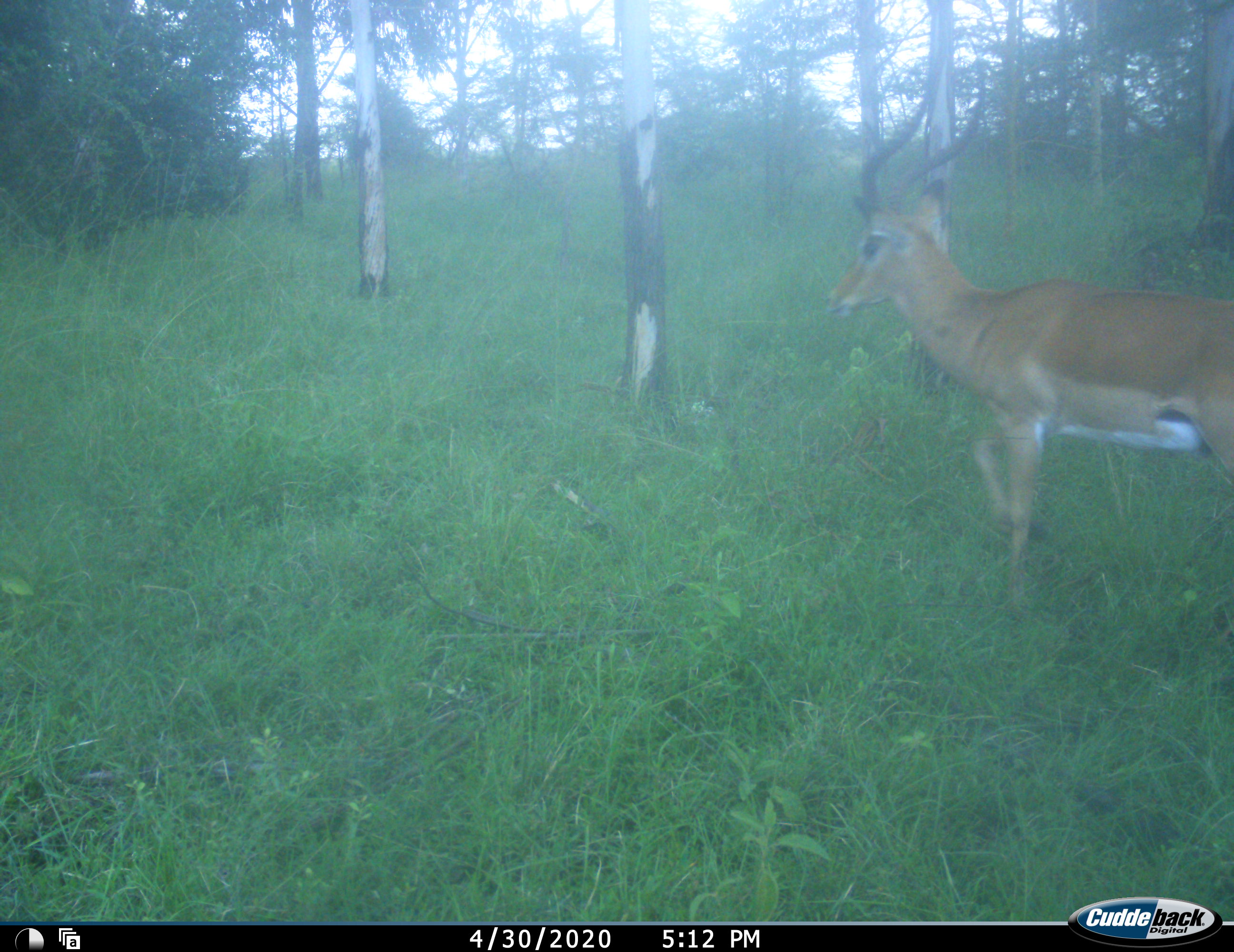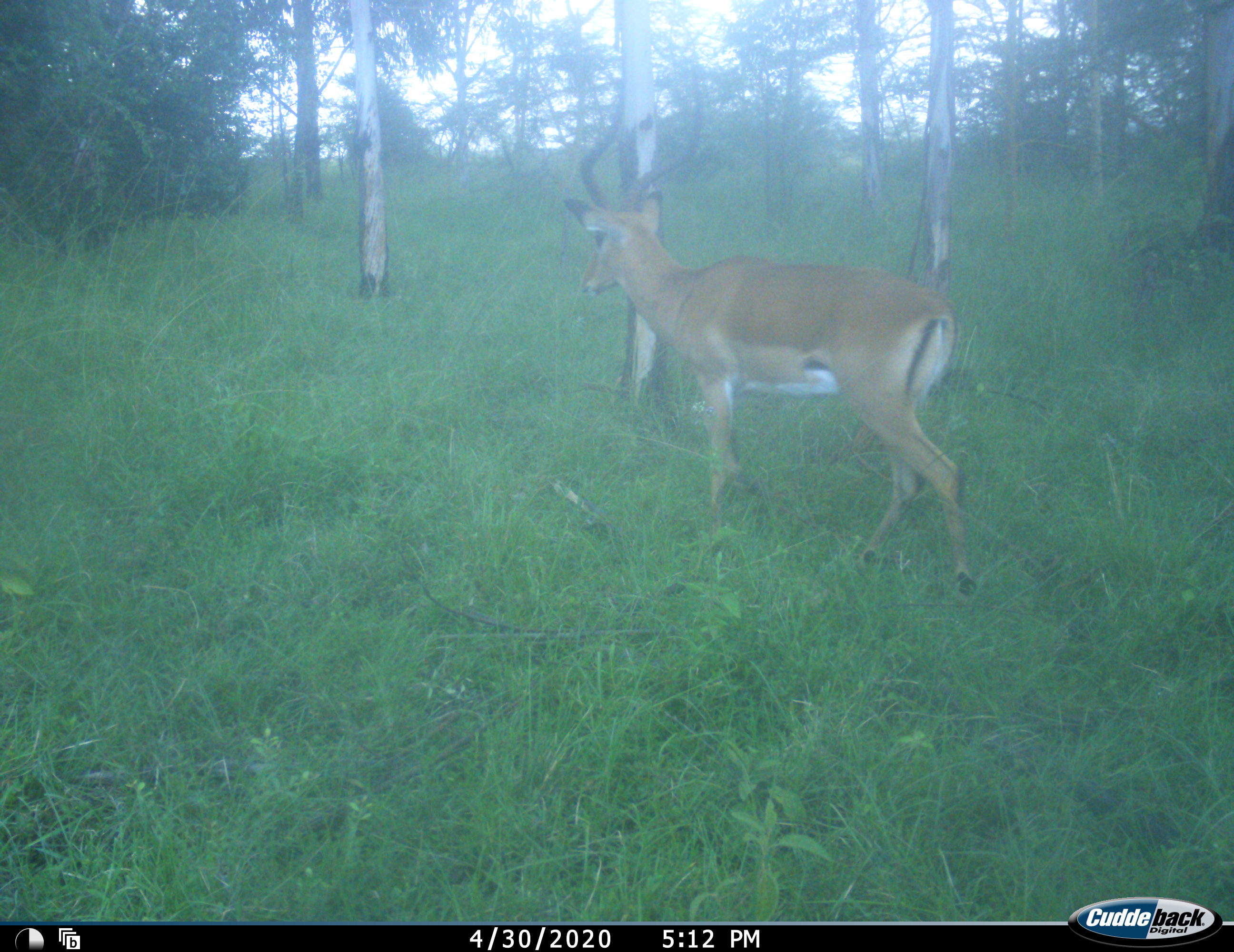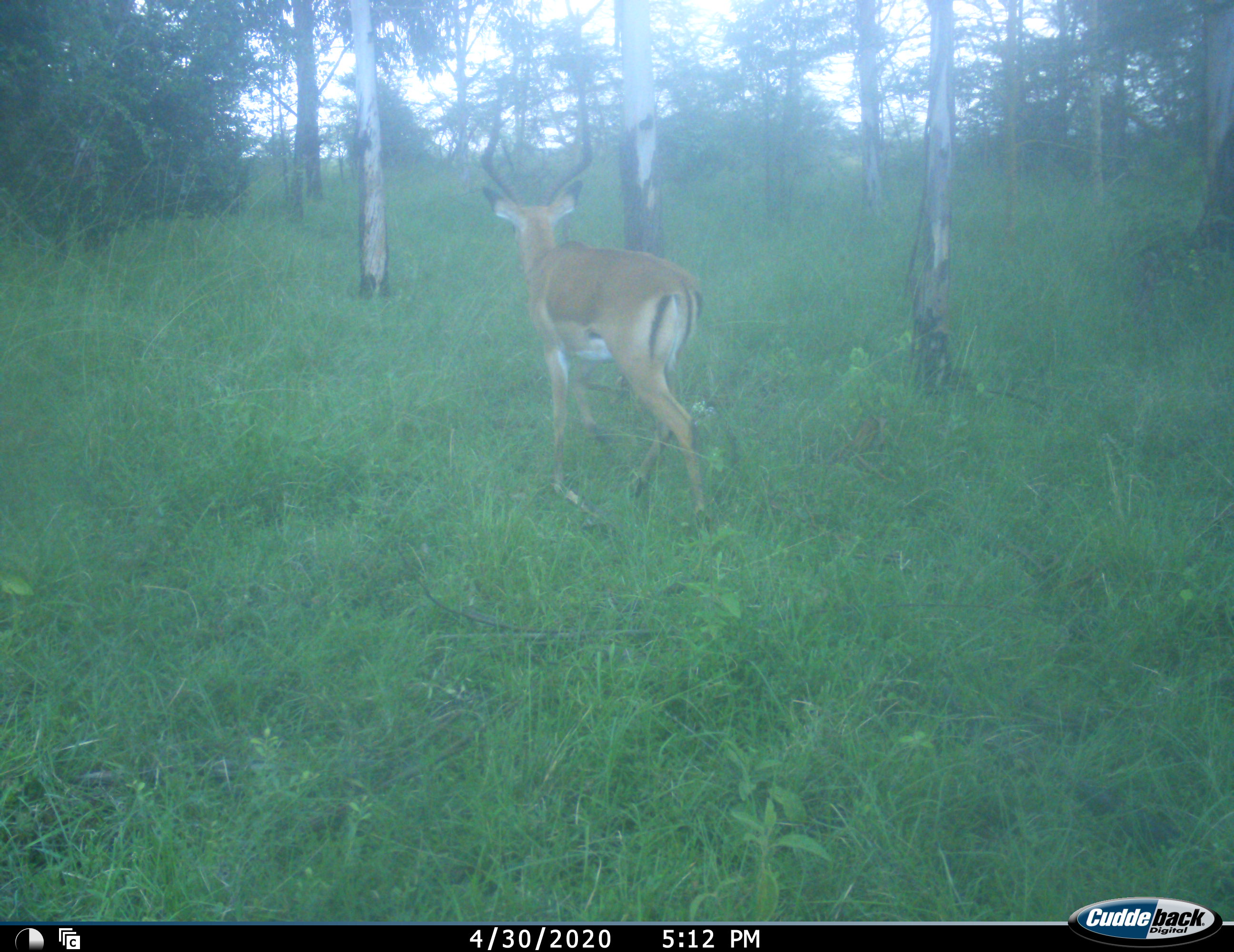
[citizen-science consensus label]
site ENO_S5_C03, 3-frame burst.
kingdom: Animalia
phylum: Chordata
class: Mammalia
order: Artiodactyla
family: Bovidae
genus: Aepyceros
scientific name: Aepyceros melampus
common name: impala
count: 1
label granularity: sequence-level